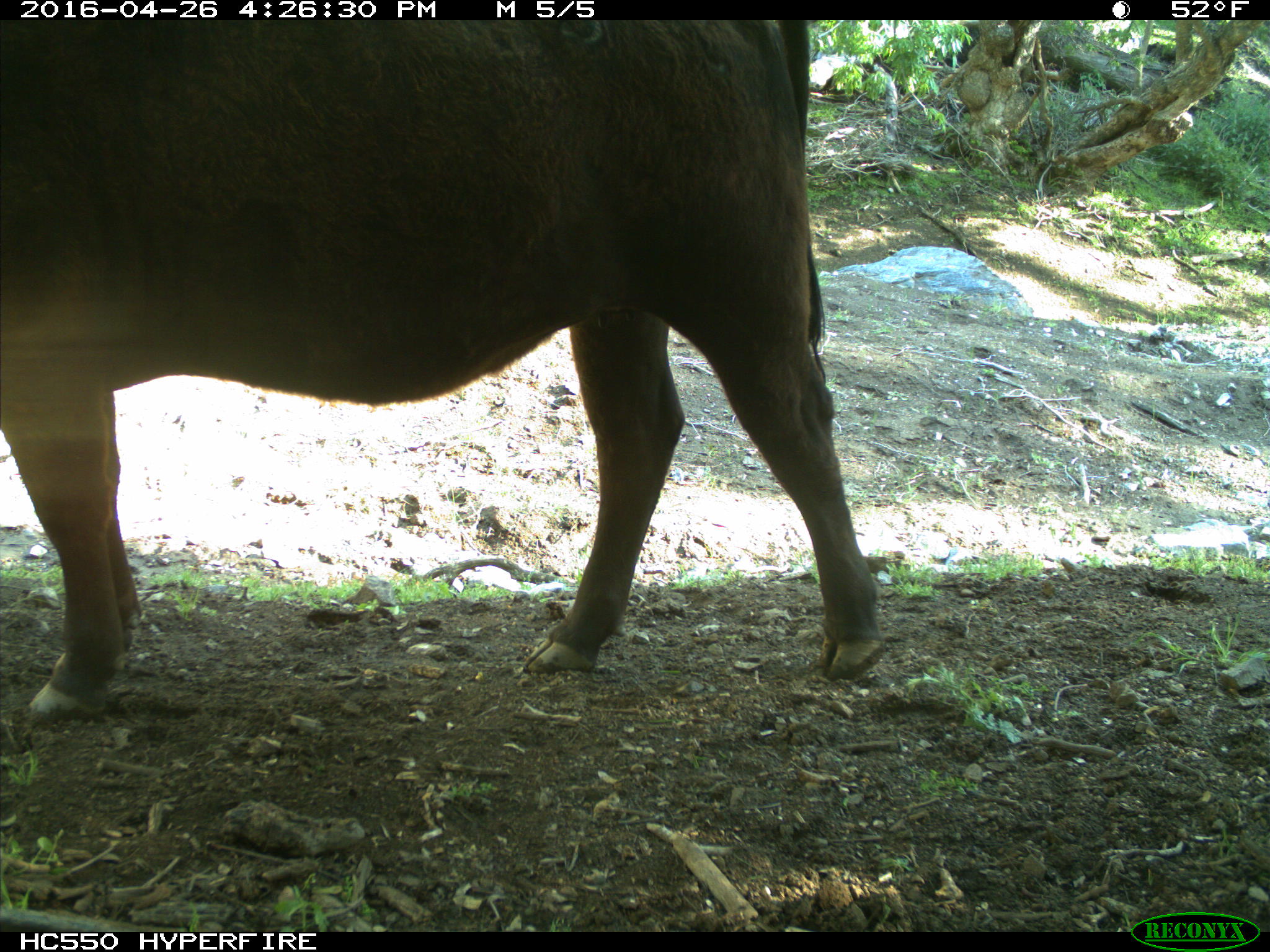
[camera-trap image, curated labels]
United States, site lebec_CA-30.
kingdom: Animalia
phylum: Chordata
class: Mammalia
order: Artiodactyla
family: Bovidae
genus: Bos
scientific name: Bos taurus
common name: domestic cow